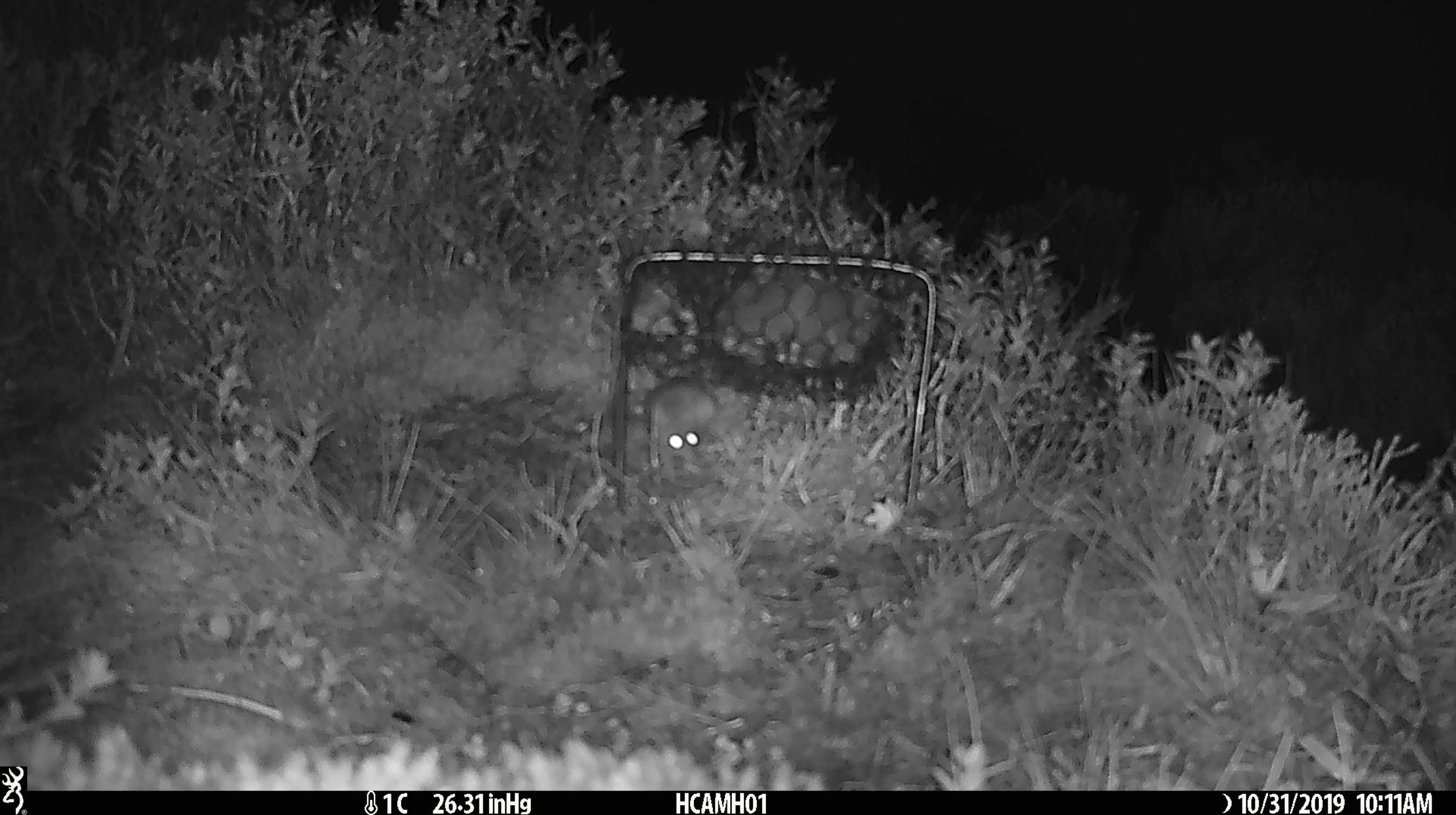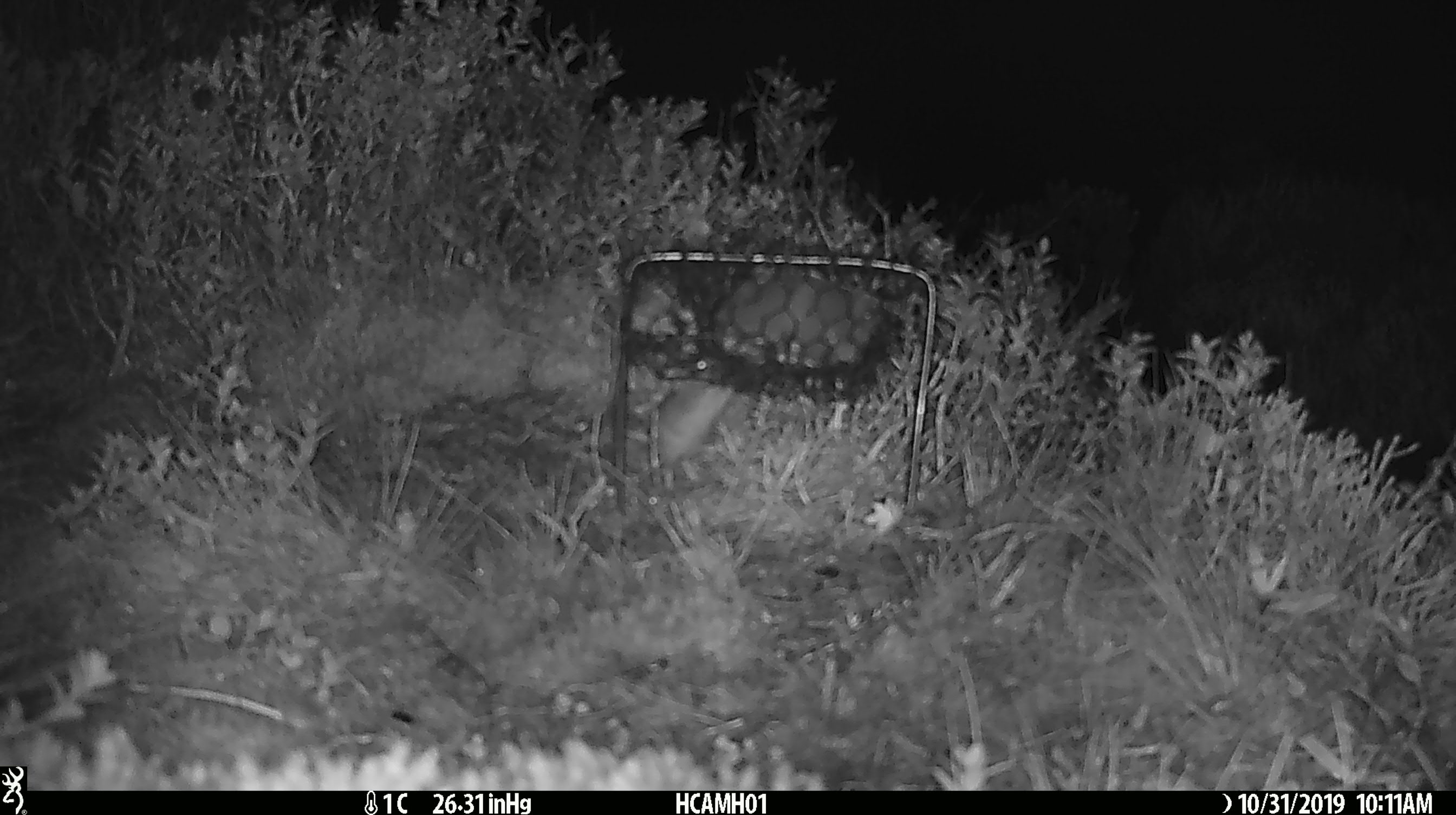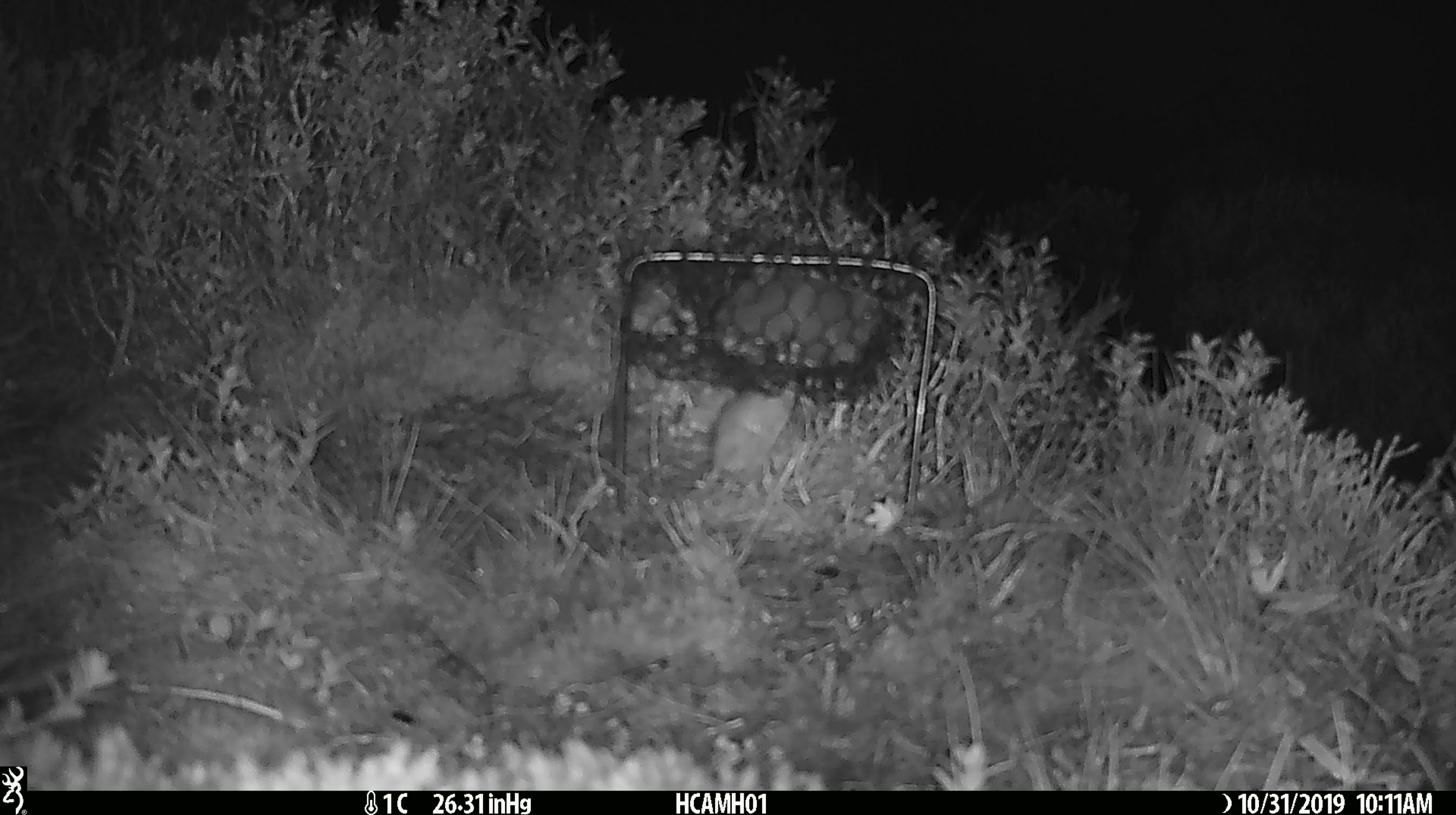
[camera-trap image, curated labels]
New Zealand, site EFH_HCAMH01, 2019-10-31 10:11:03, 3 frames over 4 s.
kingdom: Animalia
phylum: Chordata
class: Mammalia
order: Rodentia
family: Muridae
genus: Mus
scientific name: Mus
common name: mouse